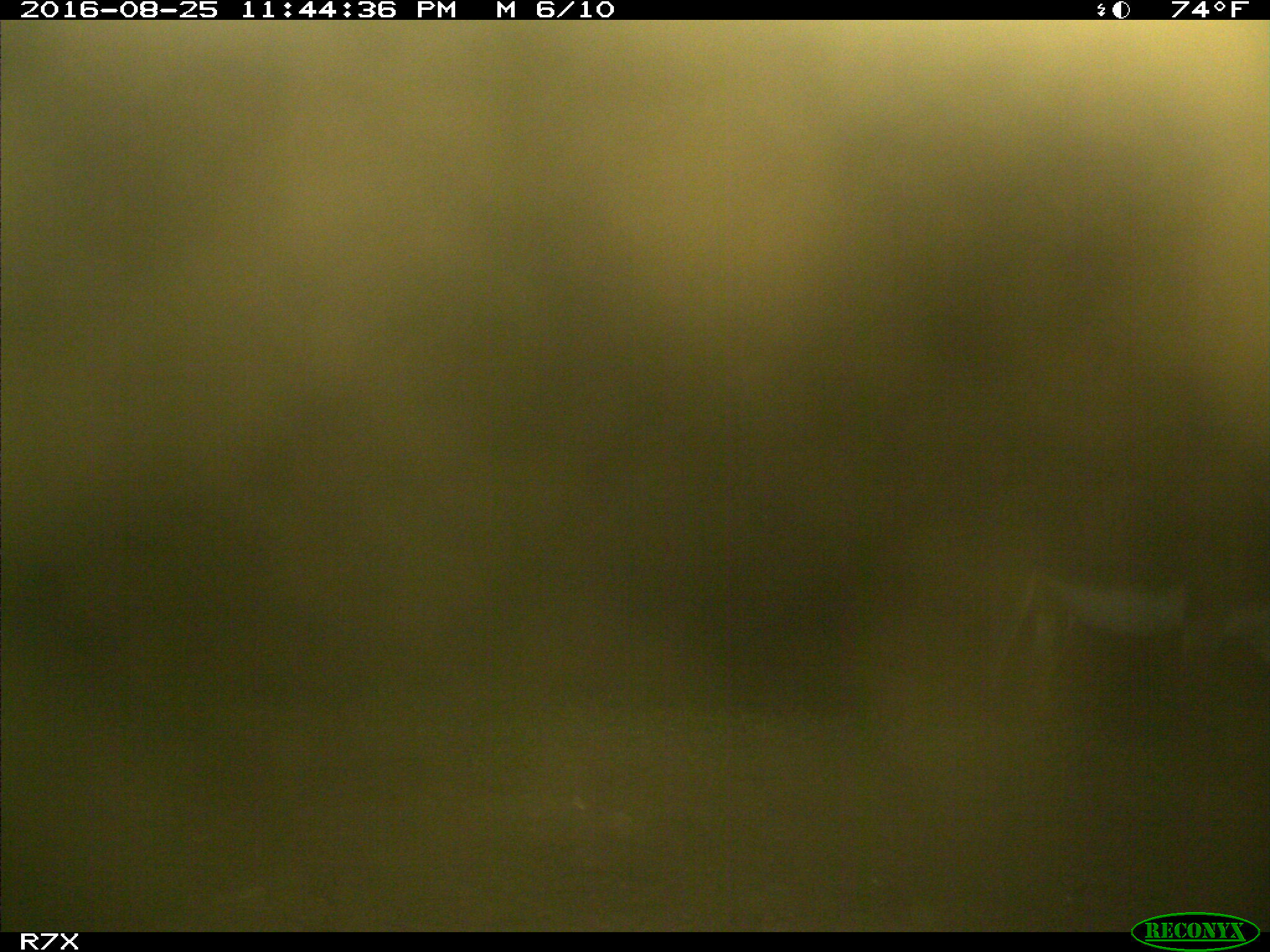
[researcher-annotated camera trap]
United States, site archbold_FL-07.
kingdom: Animalia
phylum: Chordata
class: Mammalia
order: Perissodactyla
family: Equidae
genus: Equus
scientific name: Equus africanus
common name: african wild ass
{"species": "Equus africanus (african wild ass)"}